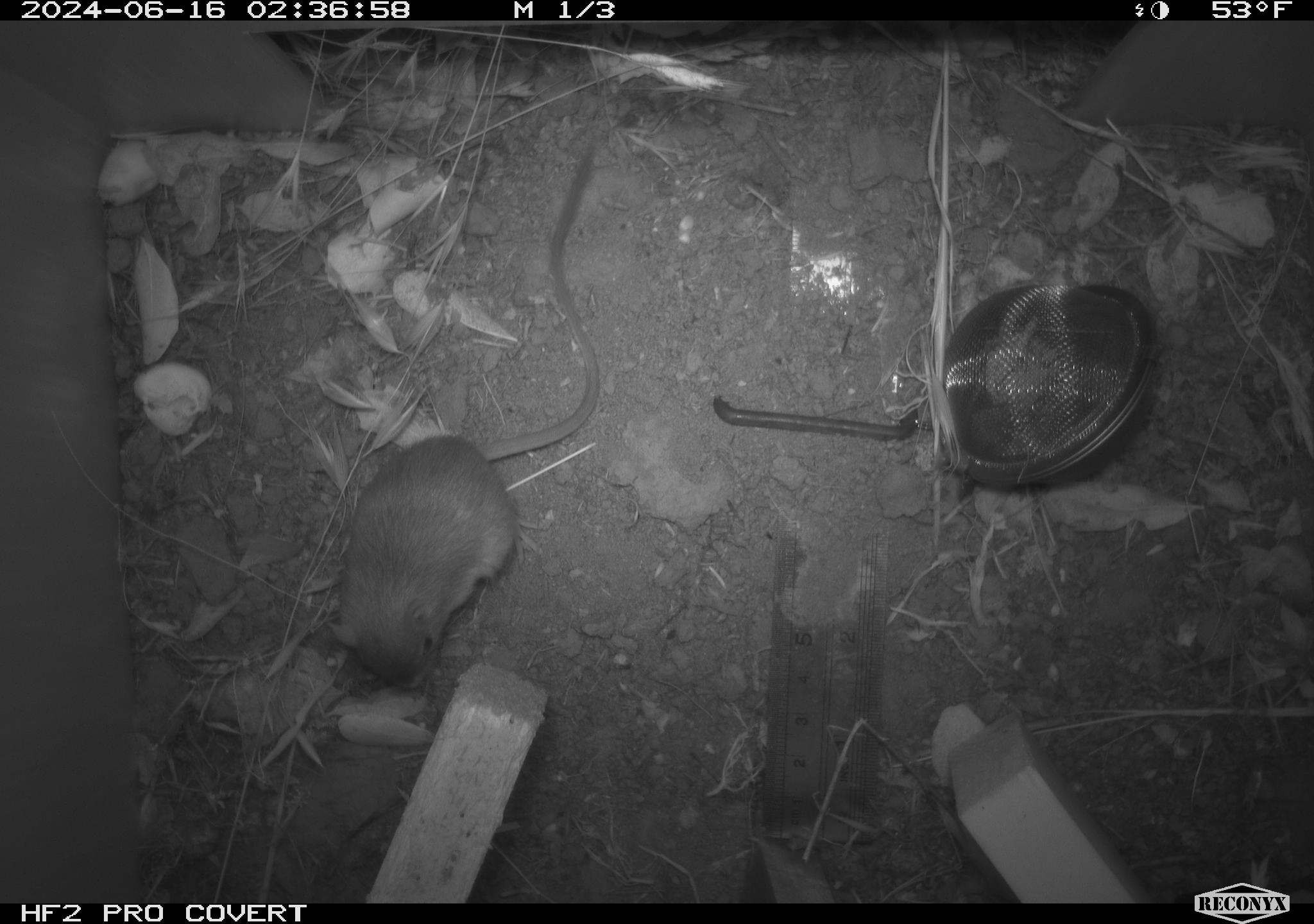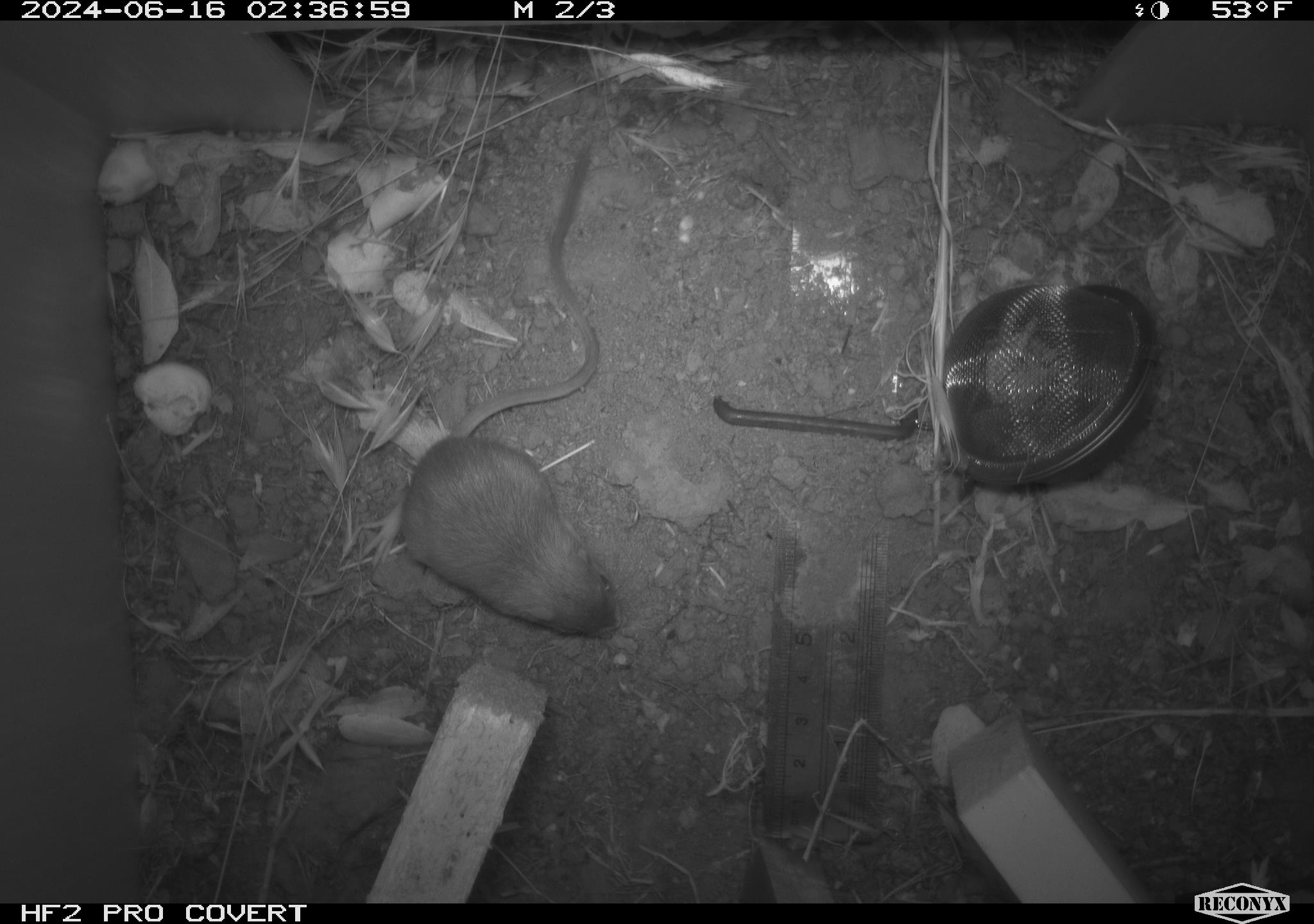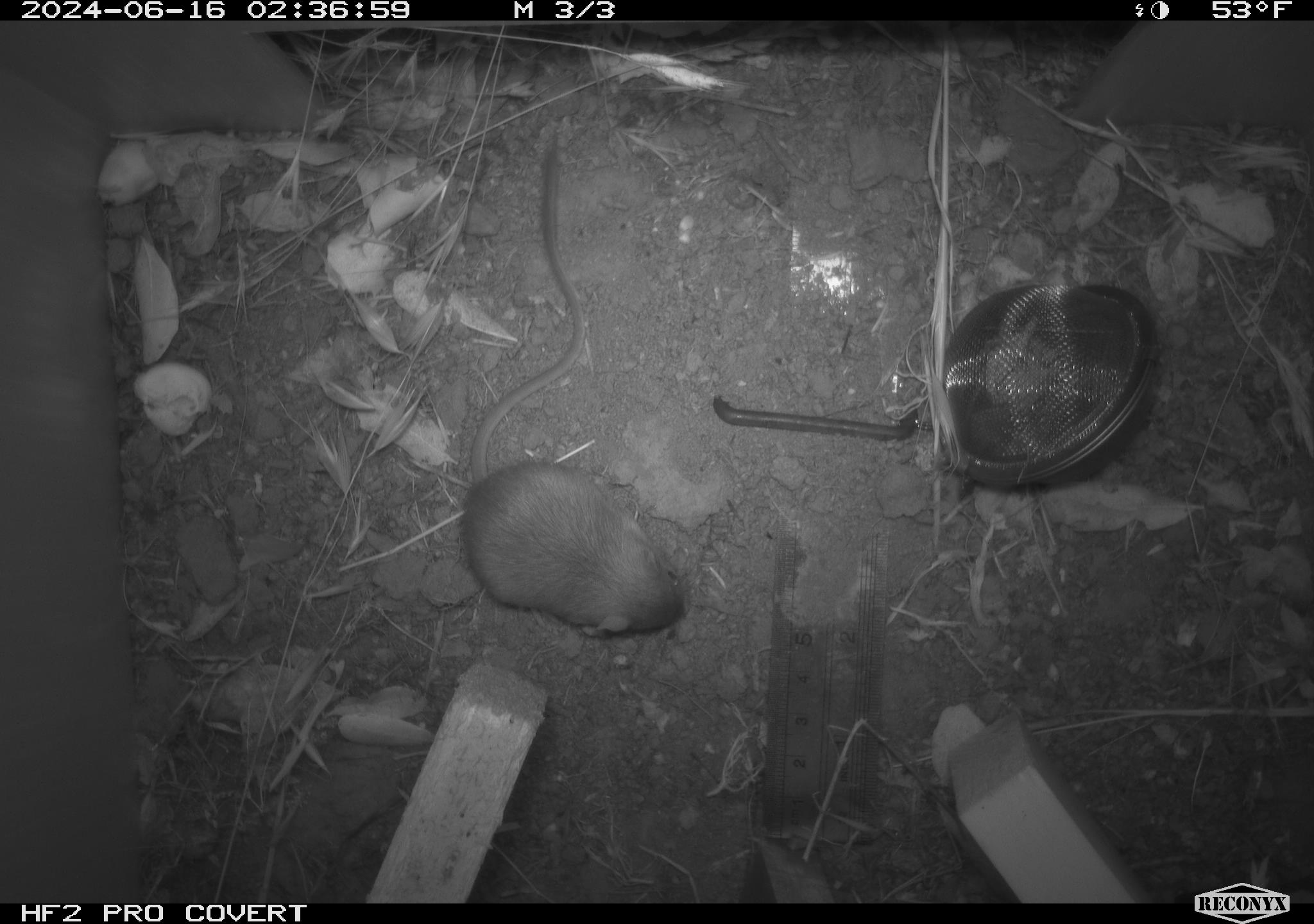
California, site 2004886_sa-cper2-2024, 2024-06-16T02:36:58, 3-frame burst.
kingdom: Animalia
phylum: Chordata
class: Mammalia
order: Rodentia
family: Heteromyidae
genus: Dipodomys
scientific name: Dipodomys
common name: kangaroo rats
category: dipodomys species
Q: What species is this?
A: Dipodomys species (kangaroo rats) (Dipodomys).